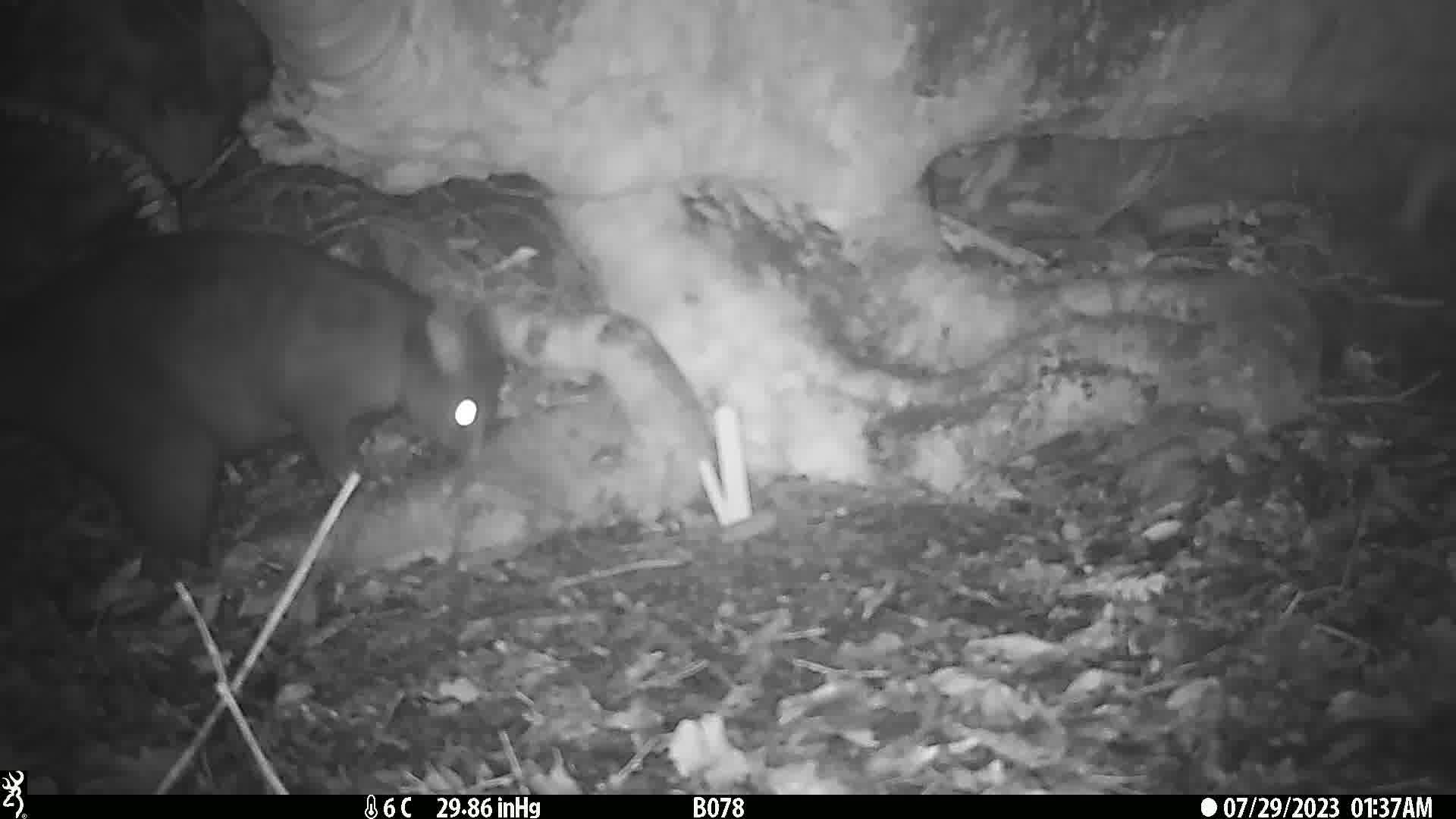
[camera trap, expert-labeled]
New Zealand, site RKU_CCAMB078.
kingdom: Animalia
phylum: Chordata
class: Mammalia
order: Diprotodontia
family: Phalangeridae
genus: Trichosurus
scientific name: Trichosurus vulpecula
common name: common brushtail possum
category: possum